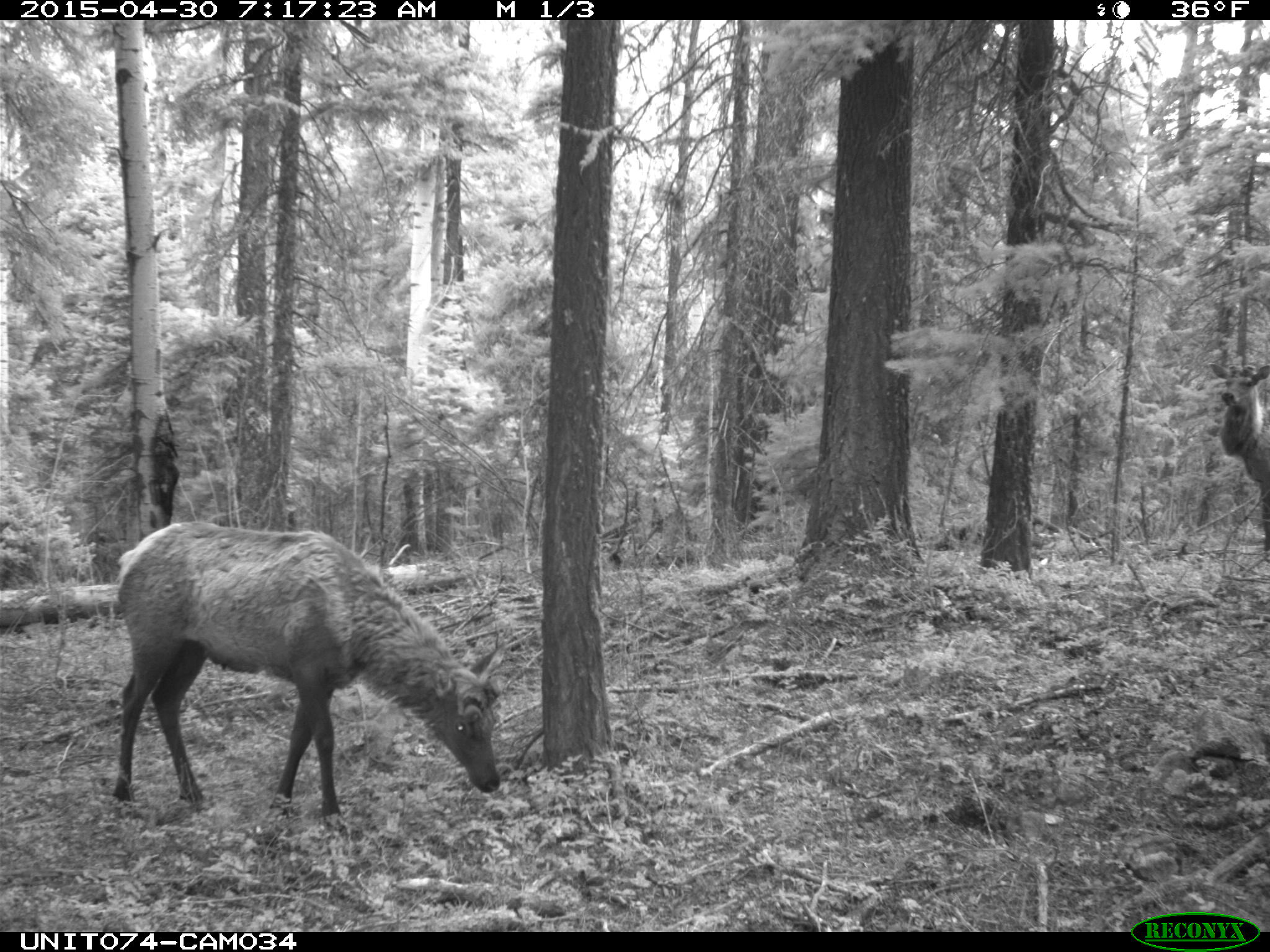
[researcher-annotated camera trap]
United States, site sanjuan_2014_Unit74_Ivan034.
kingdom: Animalia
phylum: Chordata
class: Mammalia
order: Artiodactyla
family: Cervidae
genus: Cervus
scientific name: Cervus elaphus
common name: red deer